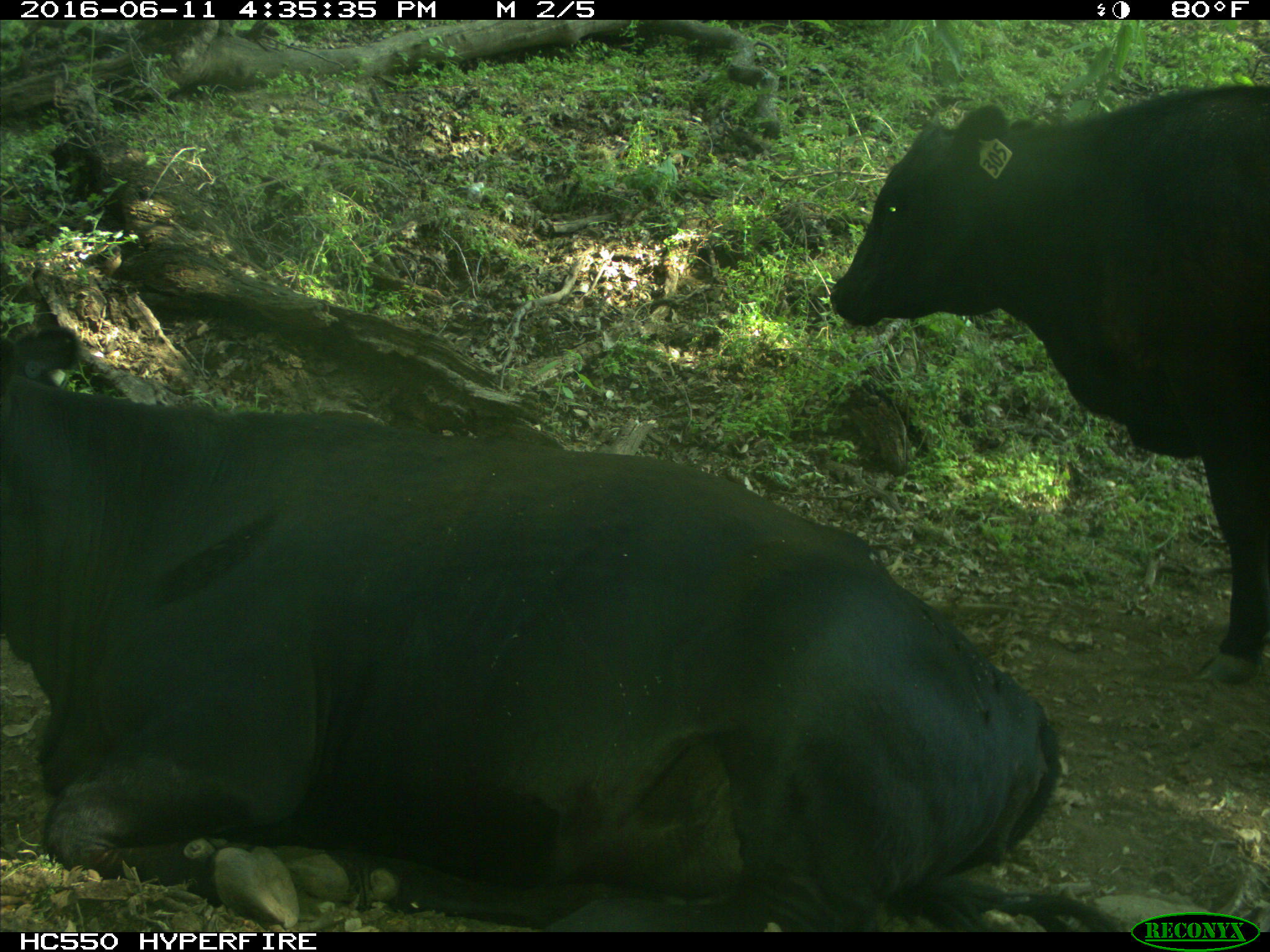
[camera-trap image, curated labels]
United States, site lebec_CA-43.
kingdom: Animalia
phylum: Chordata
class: Mammalia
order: Artiodactyla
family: Bovidae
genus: Bos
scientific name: Bos taurus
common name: domestic cow